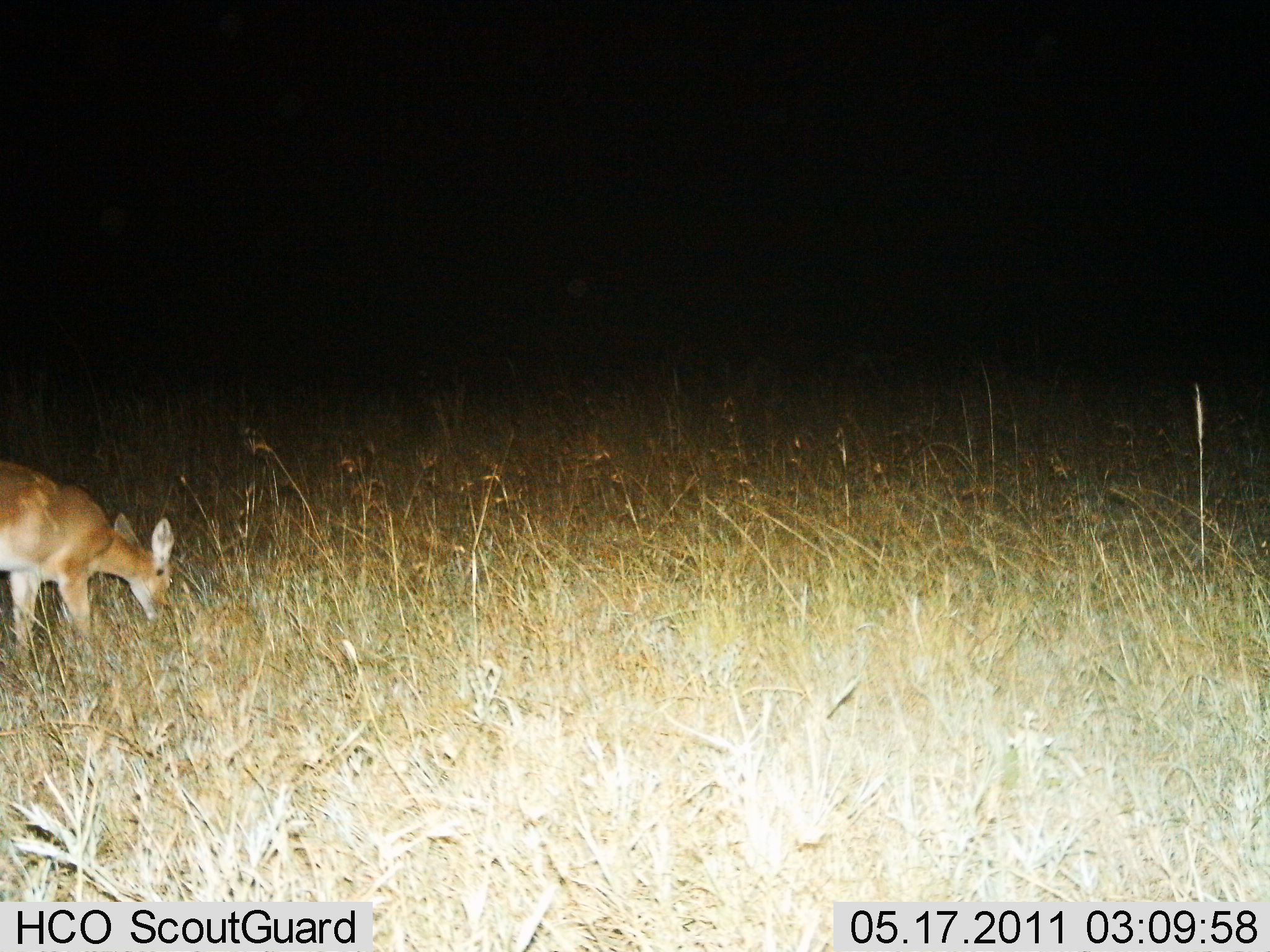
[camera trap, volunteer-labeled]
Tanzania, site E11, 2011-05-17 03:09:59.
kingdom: Animalia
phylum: Chordata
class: Mammalia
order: Artiodactyla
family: Bovidae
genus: Redunca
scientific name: Redunca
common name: reedbuck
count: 1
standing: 36%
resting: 0%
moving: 0%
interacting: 0%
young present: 0%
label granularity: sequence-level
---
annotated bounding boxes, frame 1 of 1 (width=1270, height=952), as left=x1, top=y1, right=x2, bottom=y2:
animal: left=0, top=461, right=174, bottom=652